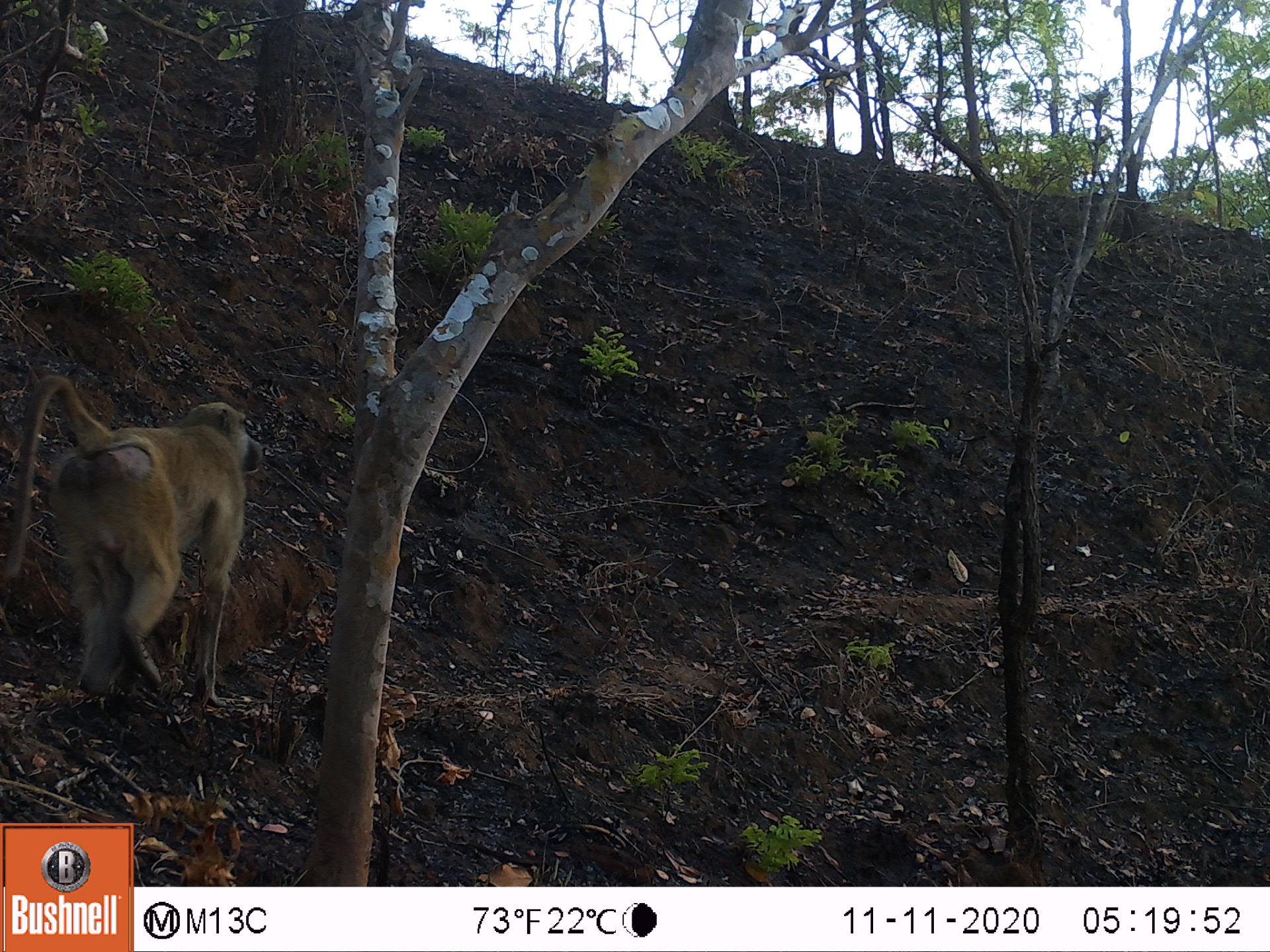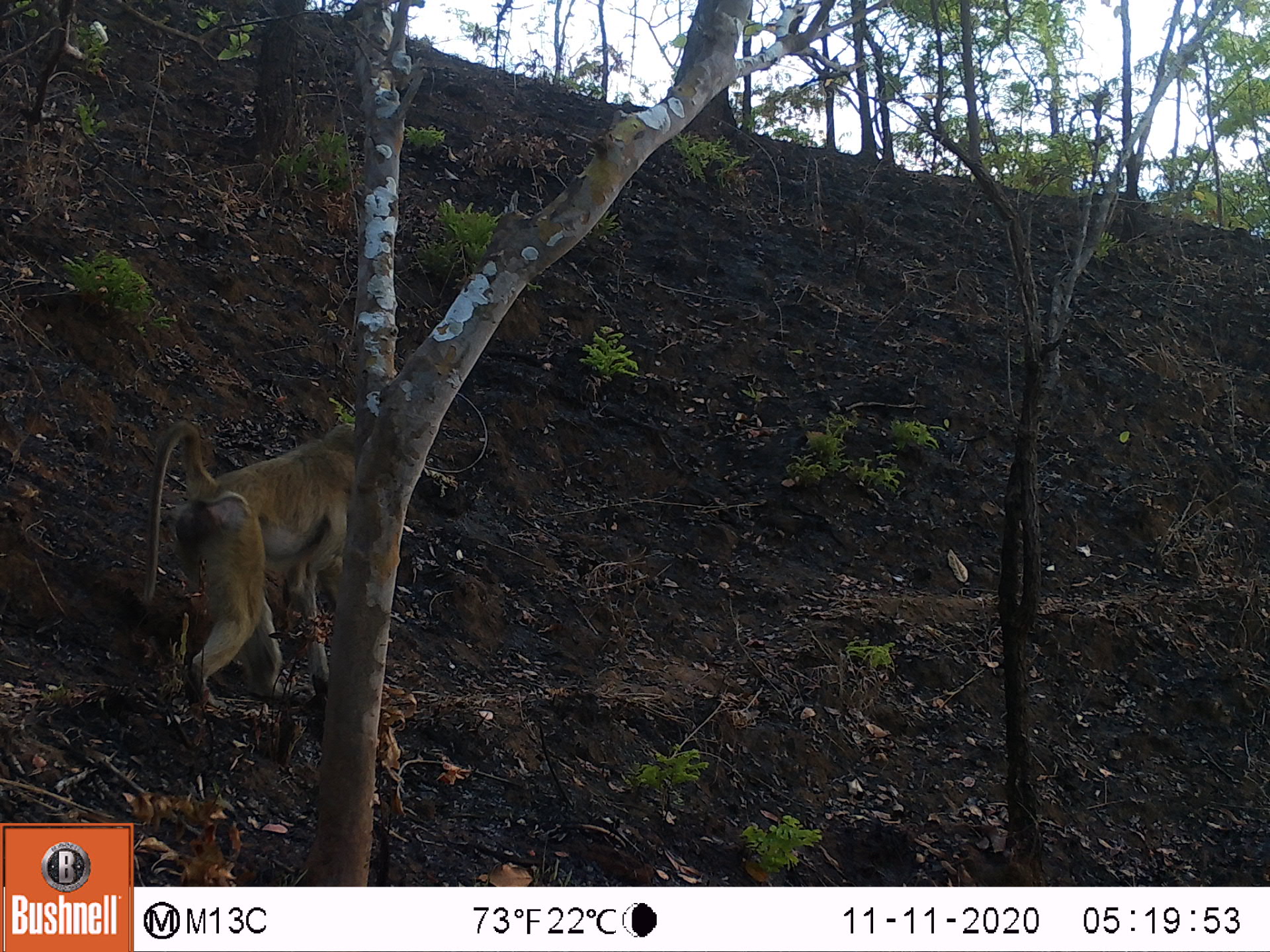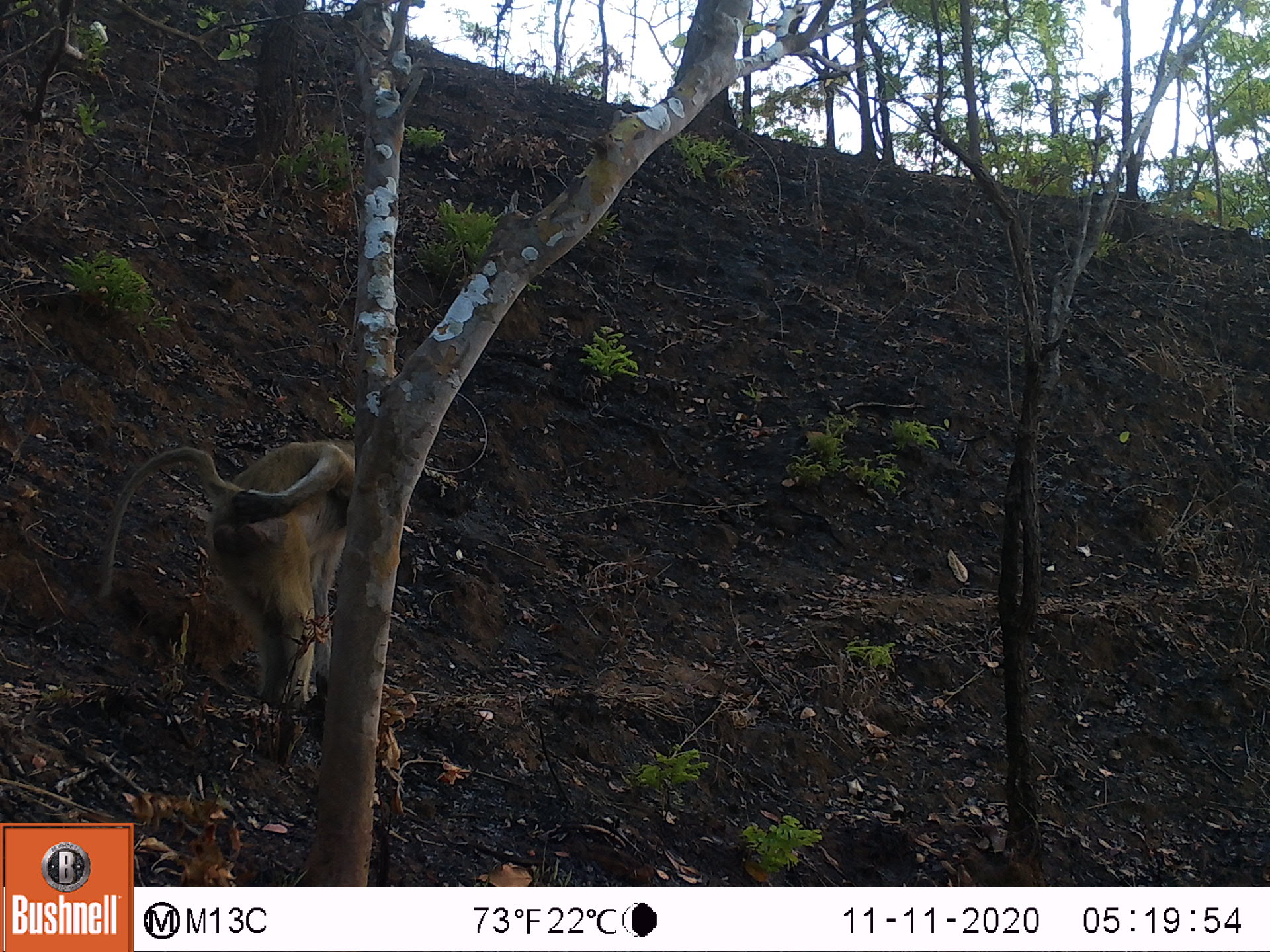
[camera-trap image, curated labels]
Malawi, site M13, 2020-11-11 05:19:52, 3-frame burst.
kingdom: Animalia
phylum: Chordata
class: Mammalia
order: Primates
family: Cercopithecidae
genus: Papio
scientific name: Papio cynocephalus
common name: yellow baboon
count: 1